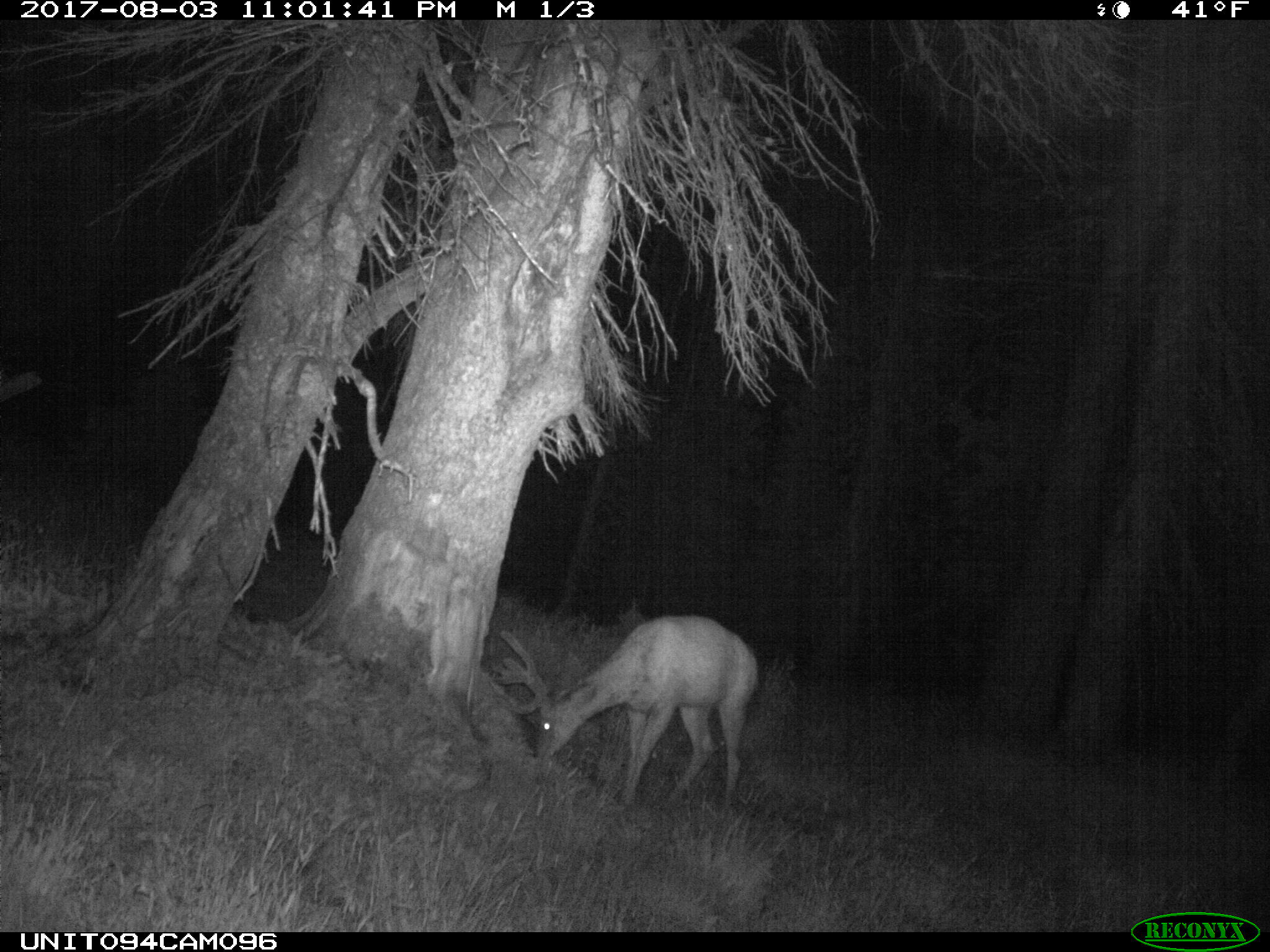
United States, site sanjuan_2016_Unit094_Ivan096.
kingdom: Animalia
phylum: Chordata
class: Mammalia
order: Artiodactyla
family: Cervidae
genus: Odocoileus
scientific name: Odocoileus hemionus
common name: mule deer